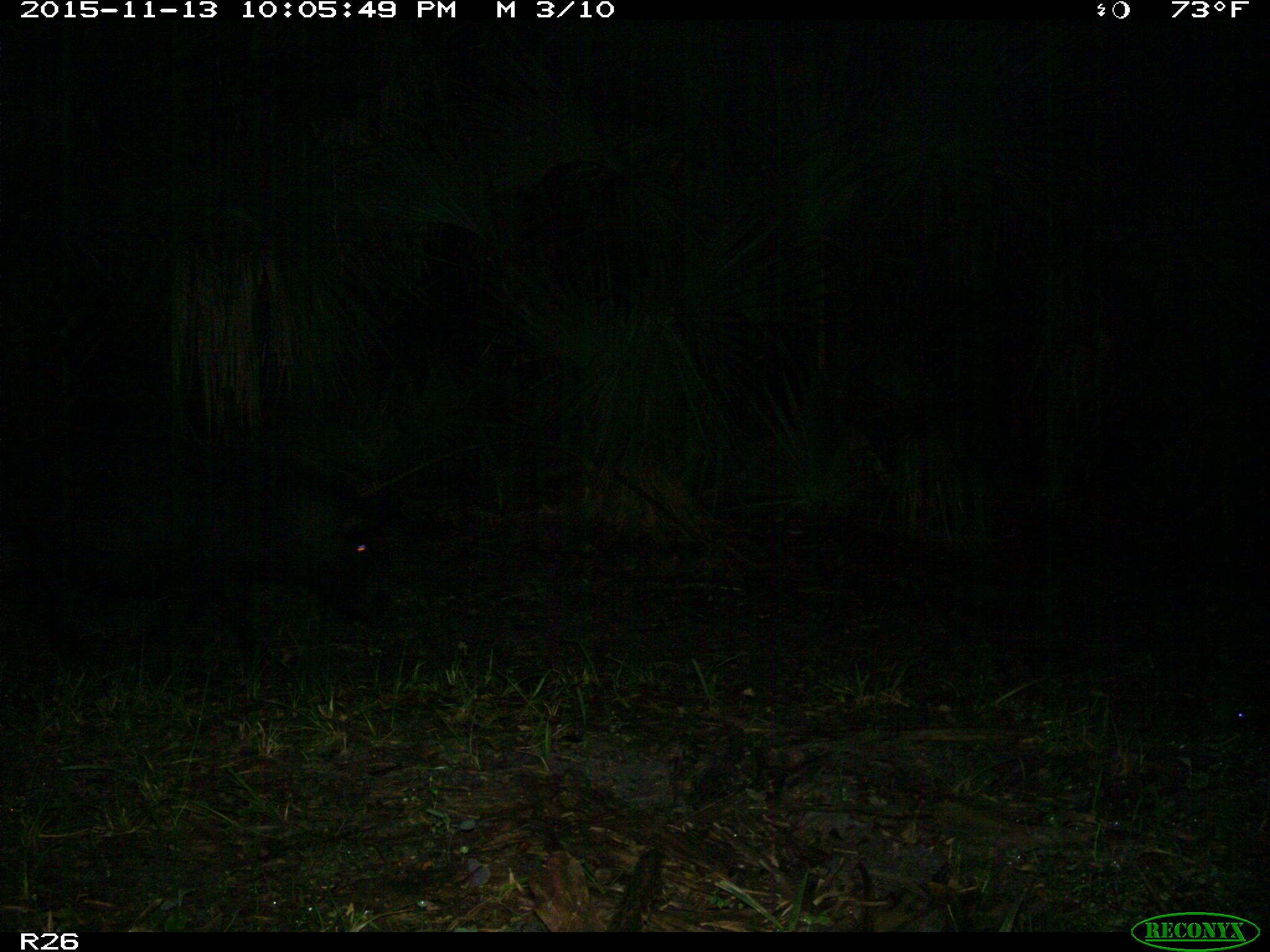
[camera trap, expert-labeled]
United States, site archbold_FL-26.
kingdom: Animalia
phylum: Chordata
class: Mammalia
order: Artiodactyla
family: Suidae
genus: Sus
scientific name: Sus scrofa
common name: wild boar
Sus scrofa (wild boar).